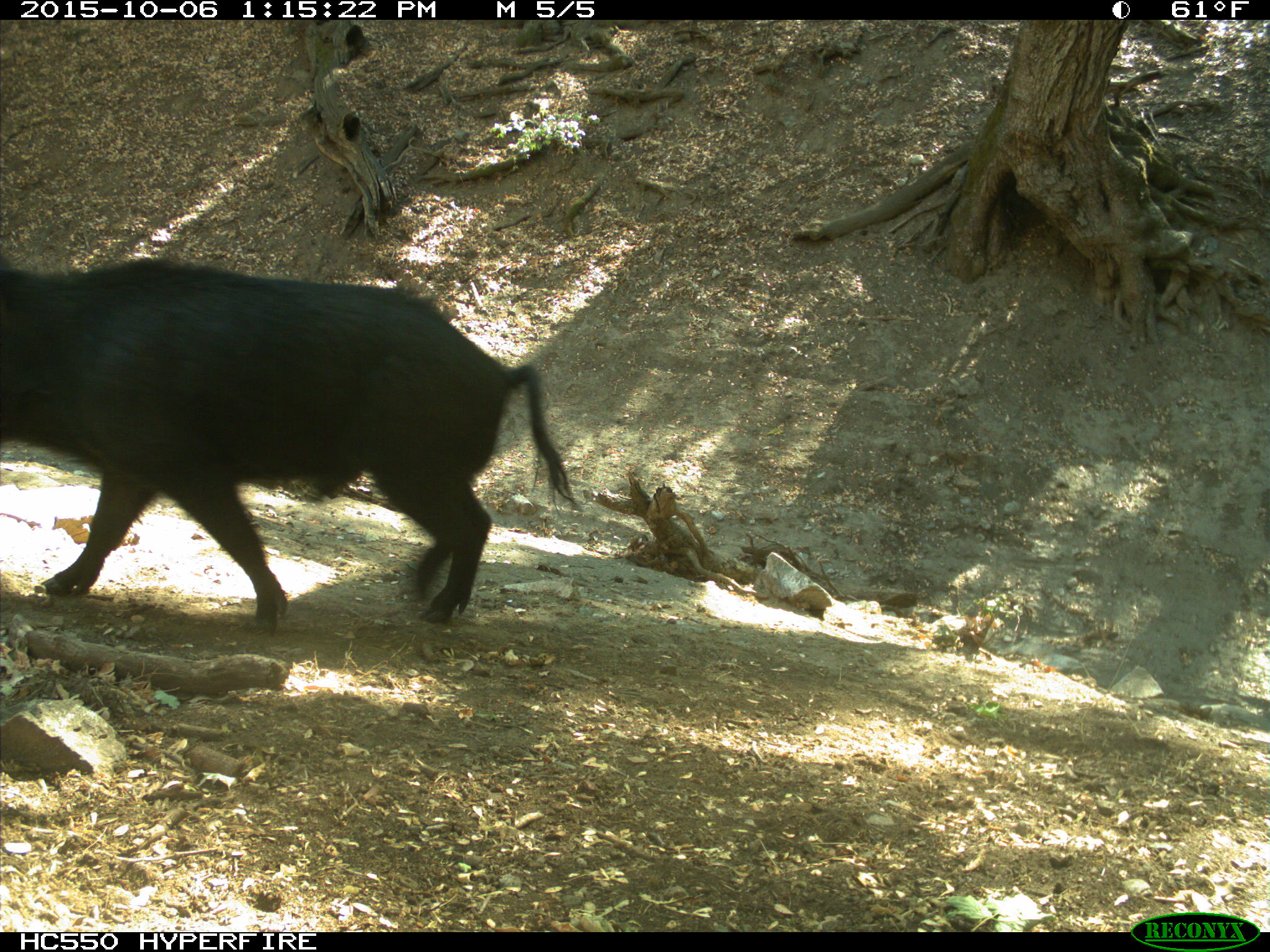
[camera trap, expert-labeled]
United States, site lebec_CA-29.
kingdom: Animalia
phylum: Chordata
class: Mammalia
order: Artiodactyla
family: Suidae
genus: Sus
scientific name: Sus scrofa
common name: wild boar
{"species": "Sus scrofa (wild boar)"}